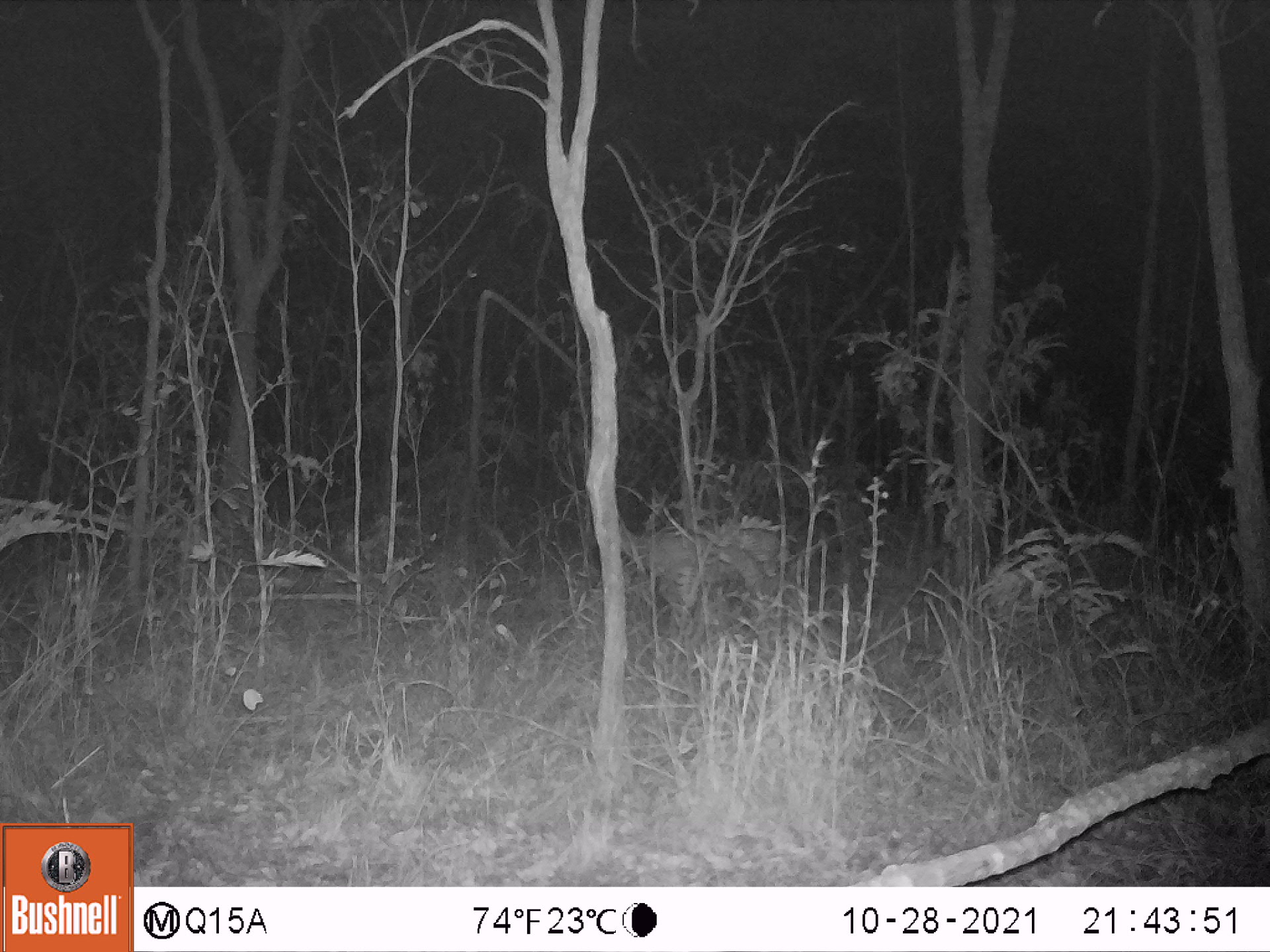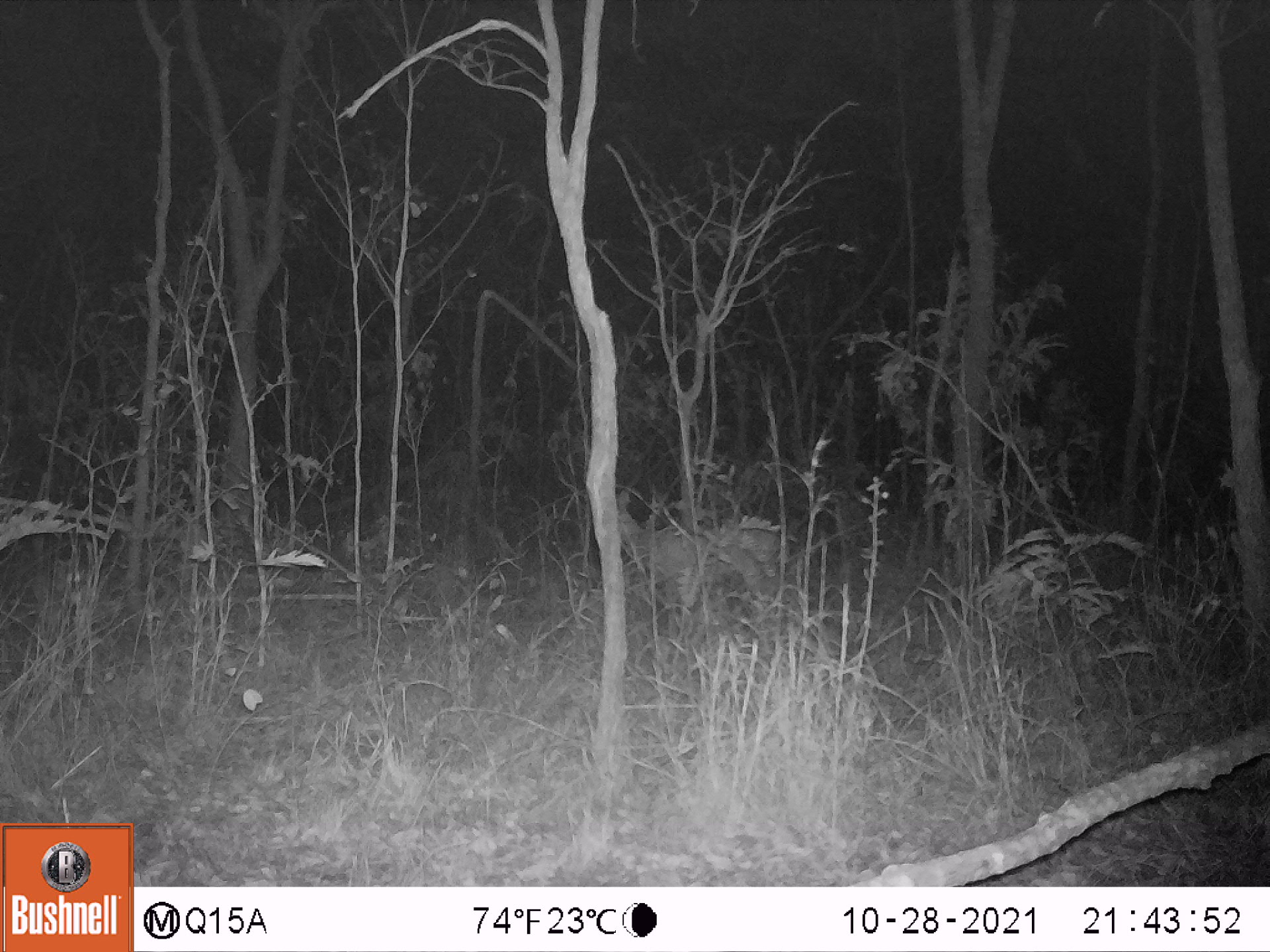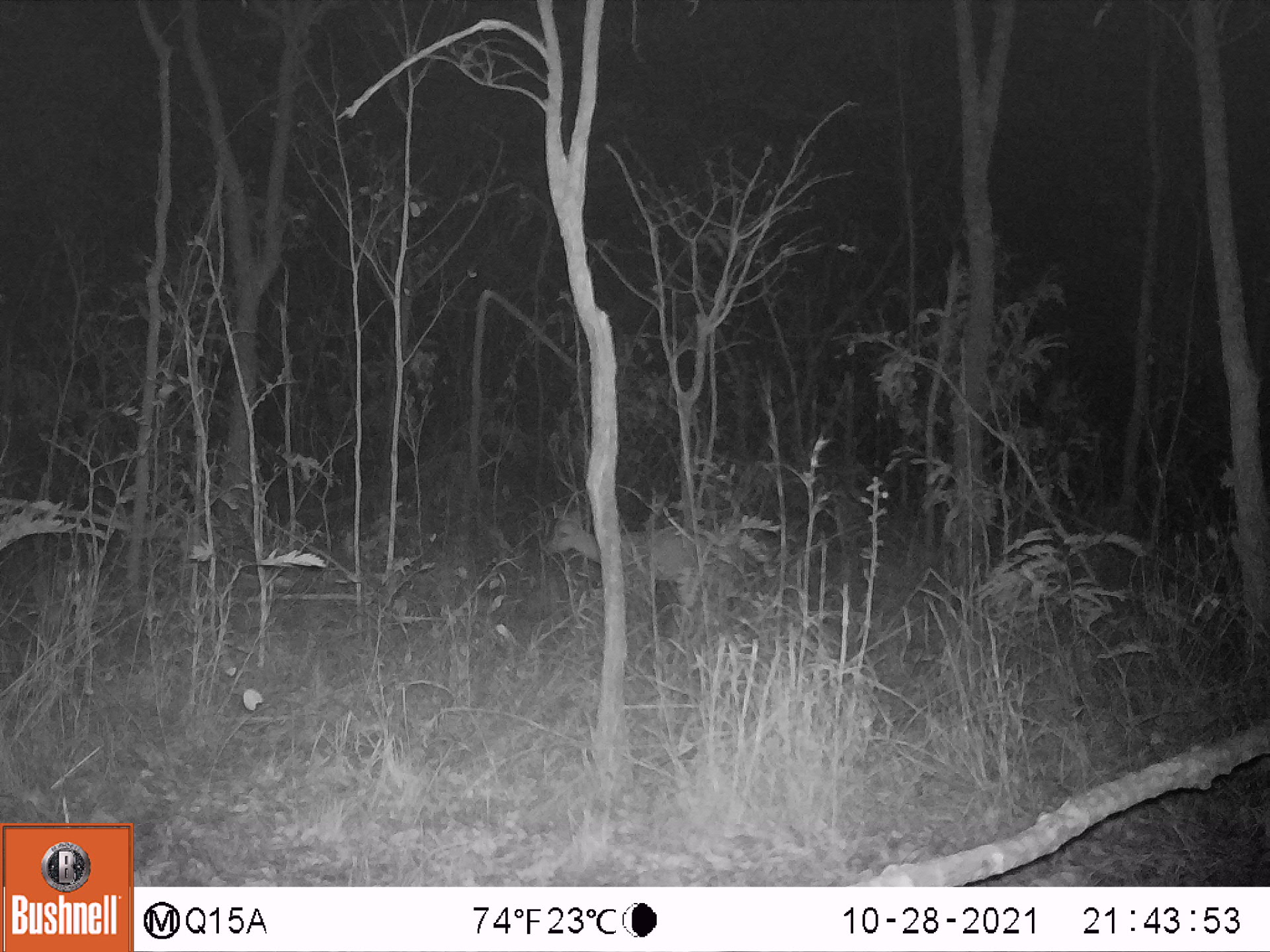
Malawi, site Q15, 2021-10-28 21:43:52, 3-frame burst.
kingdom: Animalia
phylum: Chordata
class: Mammalia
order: Artiodactyla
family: Bovidae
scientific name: Antilopinae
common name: small antelope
Small antelope (Antilopinae), count 1.